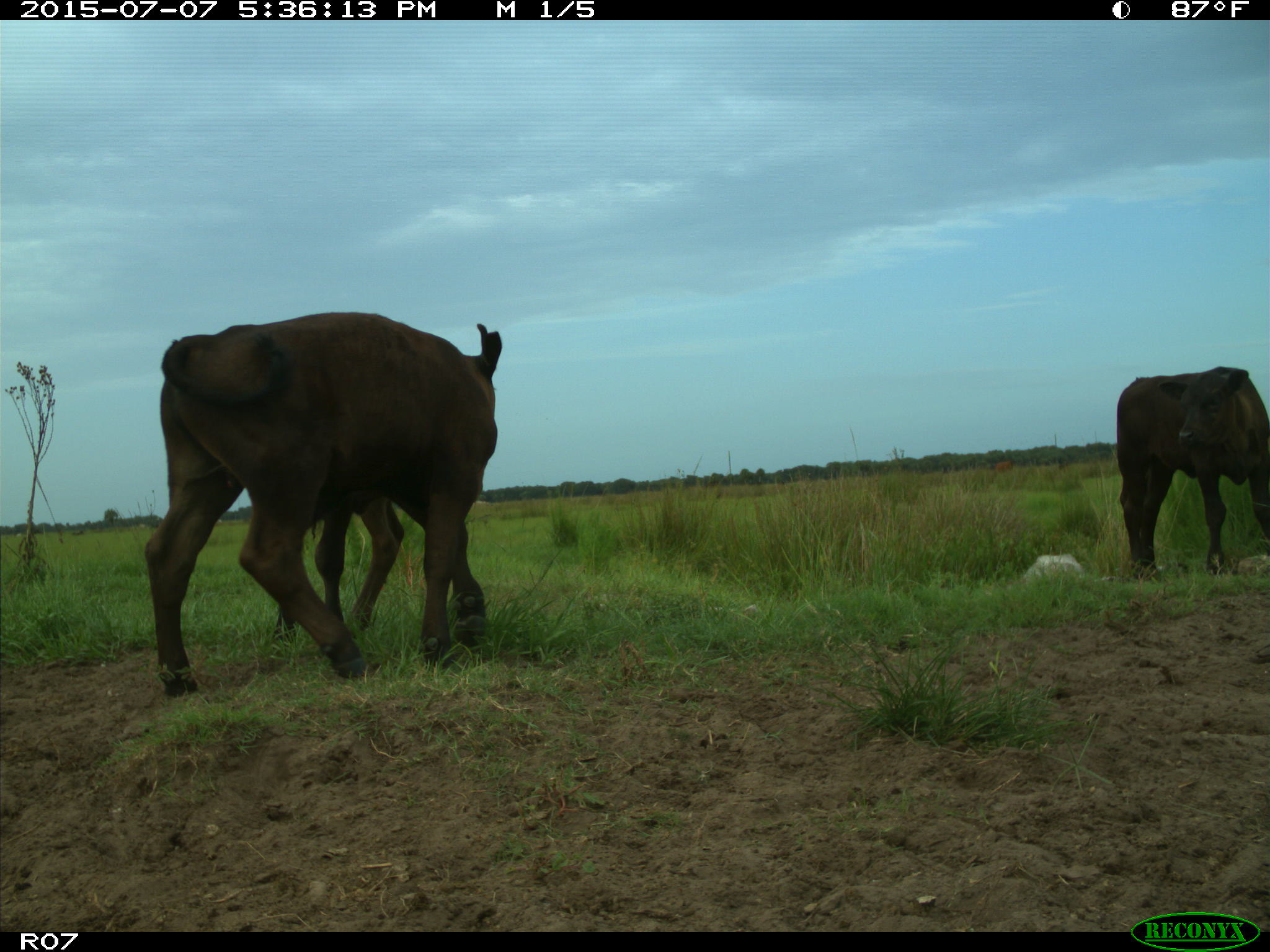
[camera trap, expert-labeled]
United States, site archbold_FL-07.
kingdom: Animalia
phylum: Chordata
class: Mammalia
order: Artiodactyla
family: Bovidae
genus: Bos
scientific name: Bos taurus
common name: domestic cow